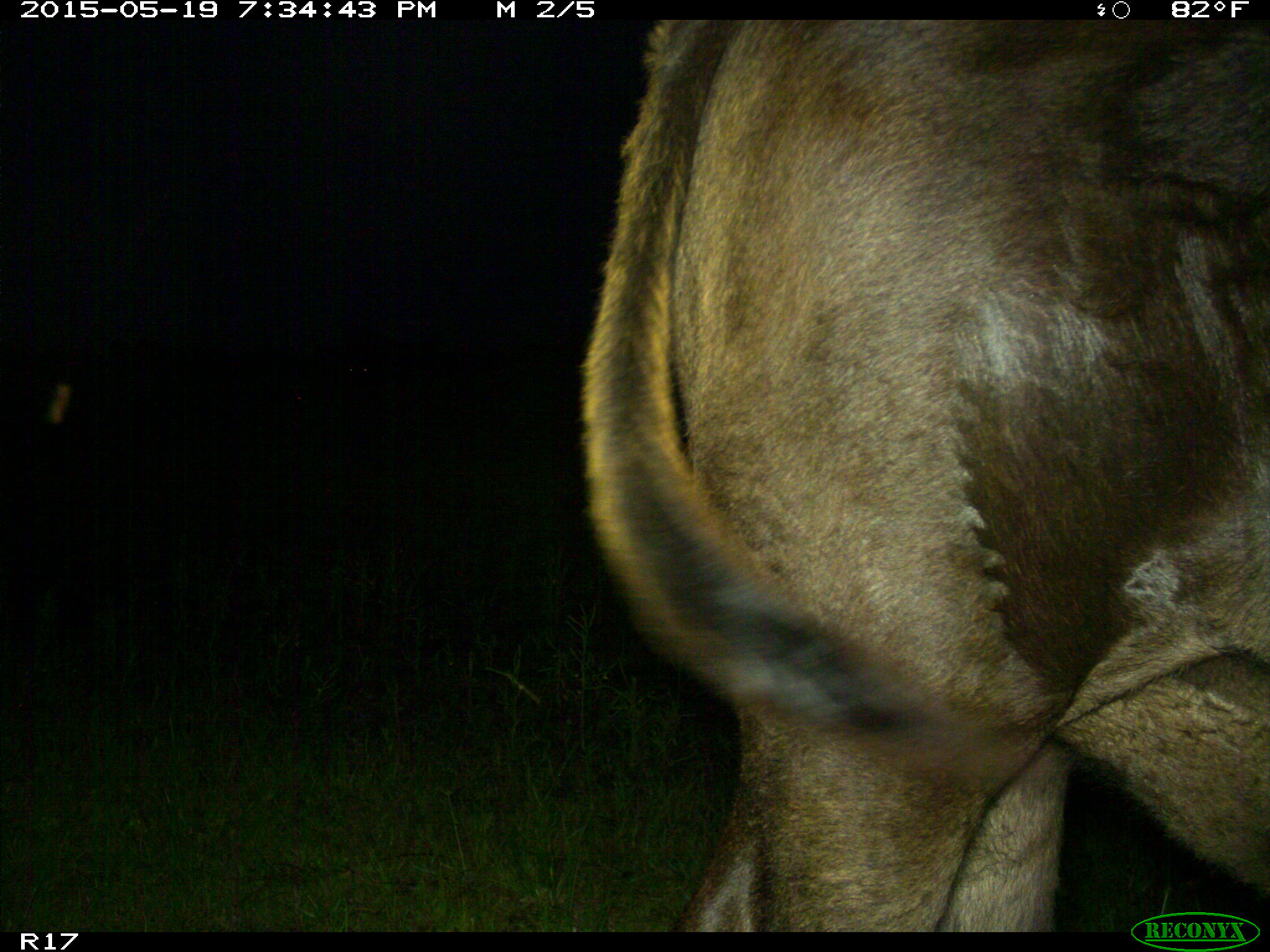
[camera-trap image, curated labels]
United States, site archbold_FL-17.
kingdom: Animalia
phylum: Chordata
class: Mammalia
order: Artiodactyla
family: Bovidae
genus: Bos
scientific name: Bos taurus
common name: domestic cow